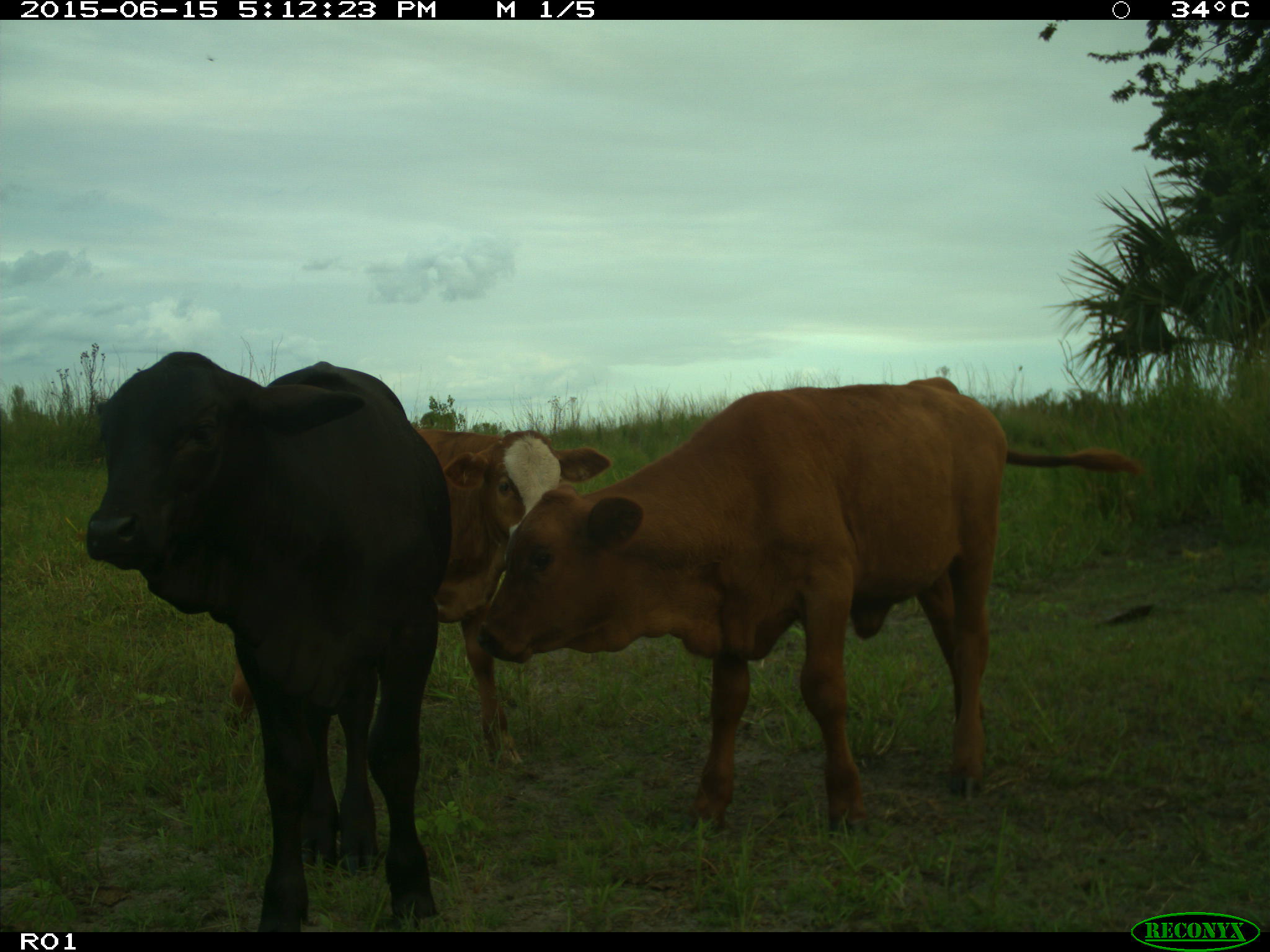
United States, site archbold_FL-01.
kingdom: Animalia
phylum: Chordata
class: Mammalia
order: Artiodactyla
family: Bovidae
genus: Bos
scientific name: Bos taurus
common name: domestic cow